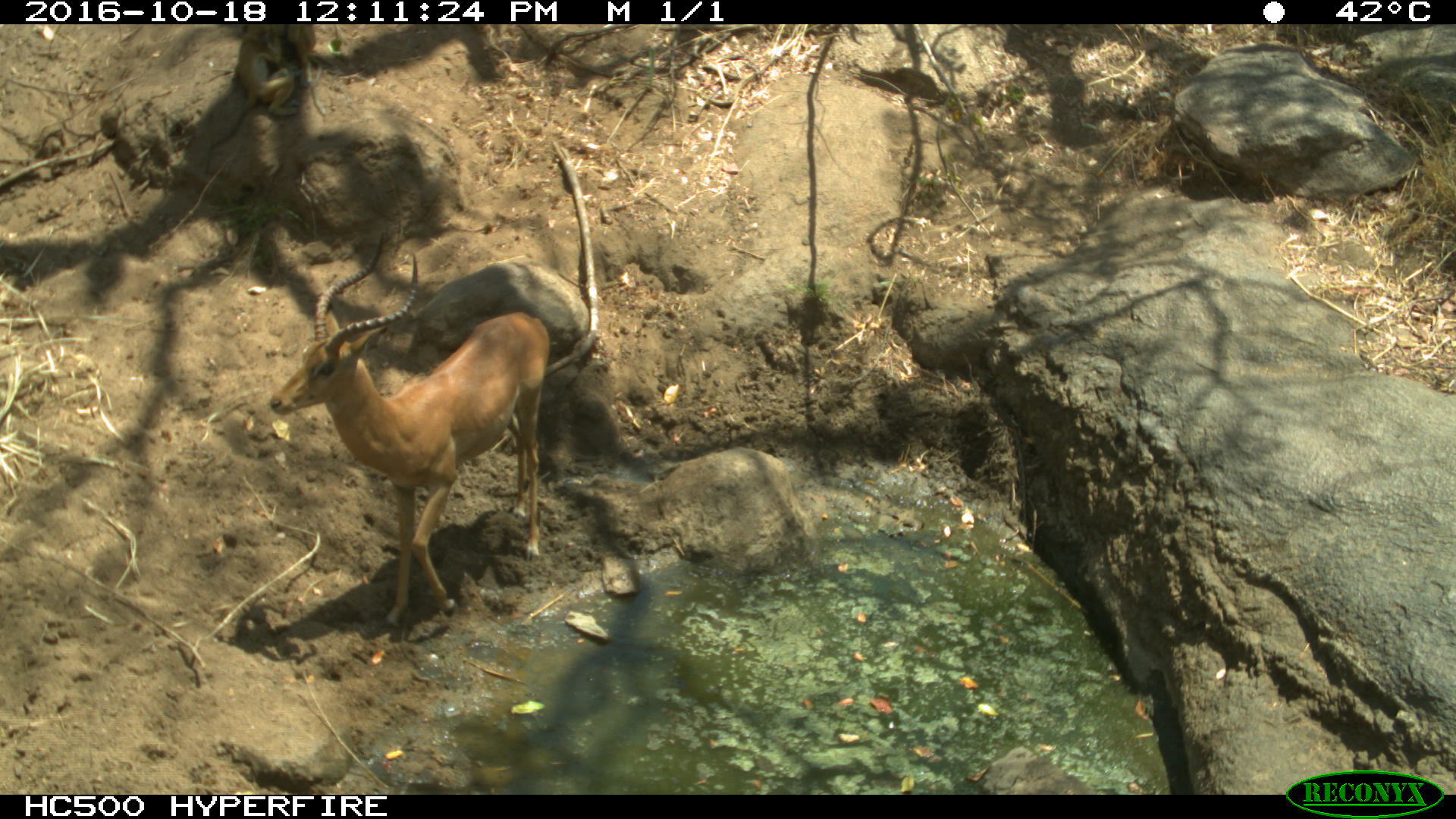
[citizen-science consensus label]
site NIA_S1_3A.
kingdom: Animalia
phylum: Chordata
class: Mammalia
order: Artiodactyla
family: Bovidae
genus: Aepyceros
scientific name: Aepyceros melampus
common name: impala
Impala (Aepyceros melampus), count 1. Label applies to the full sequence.